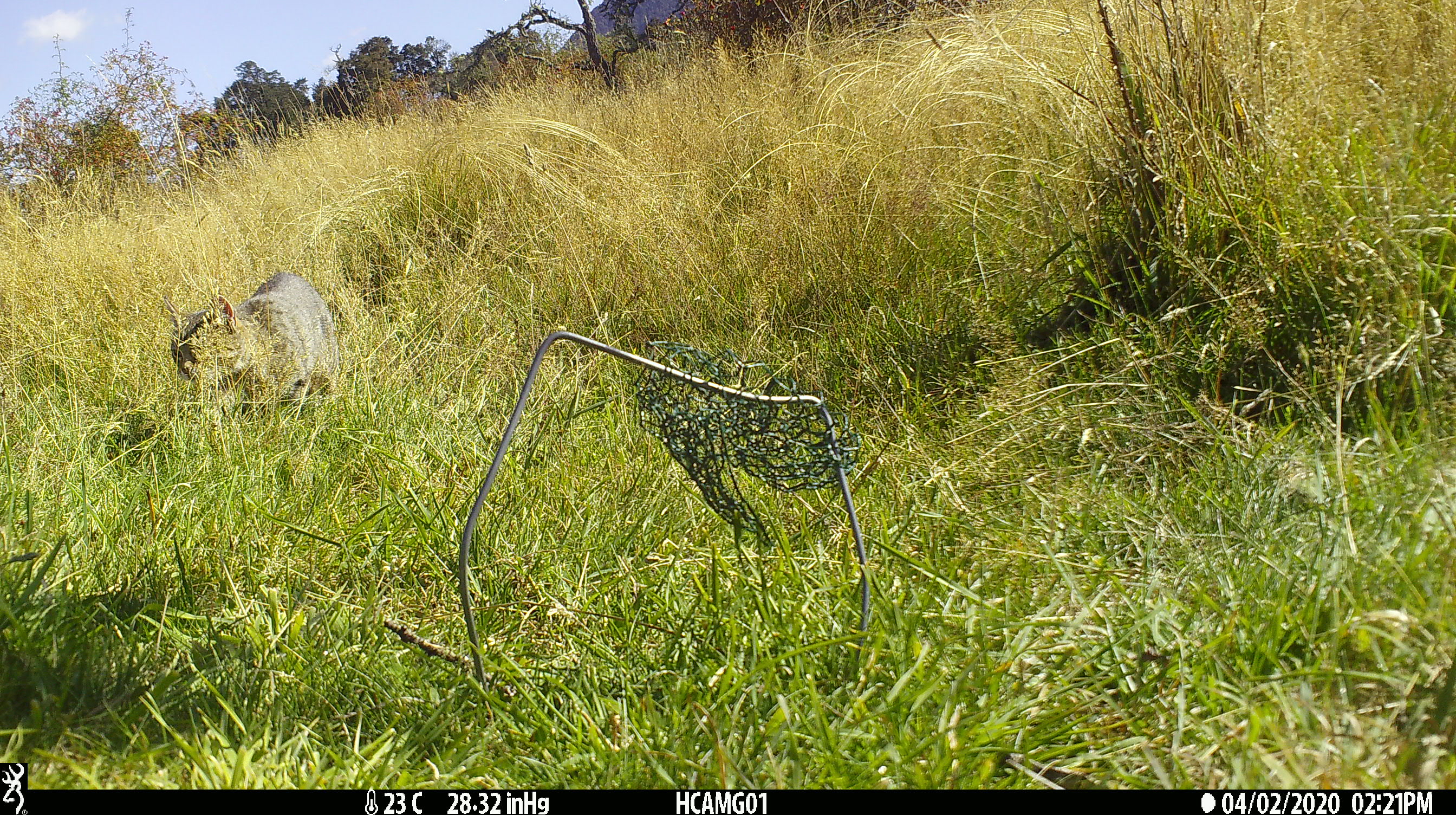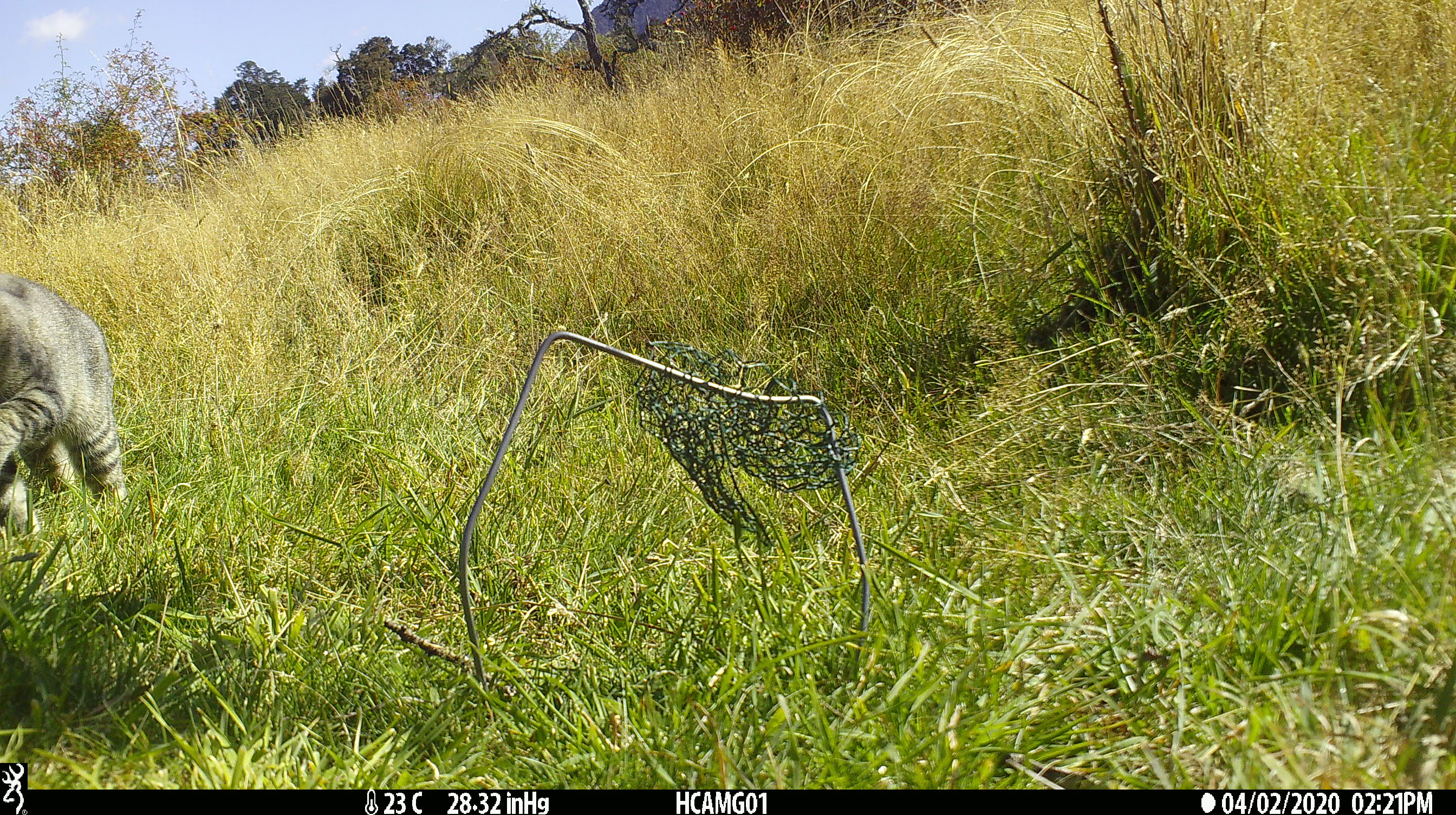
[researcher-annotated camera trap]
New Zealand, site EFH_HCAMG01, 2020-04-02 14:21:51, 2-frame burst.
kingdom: Animalia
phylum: Chordata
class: Mammalia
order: Carnivora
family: Felidae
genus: Felis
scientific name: Felis catus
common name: domestic cat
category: cat